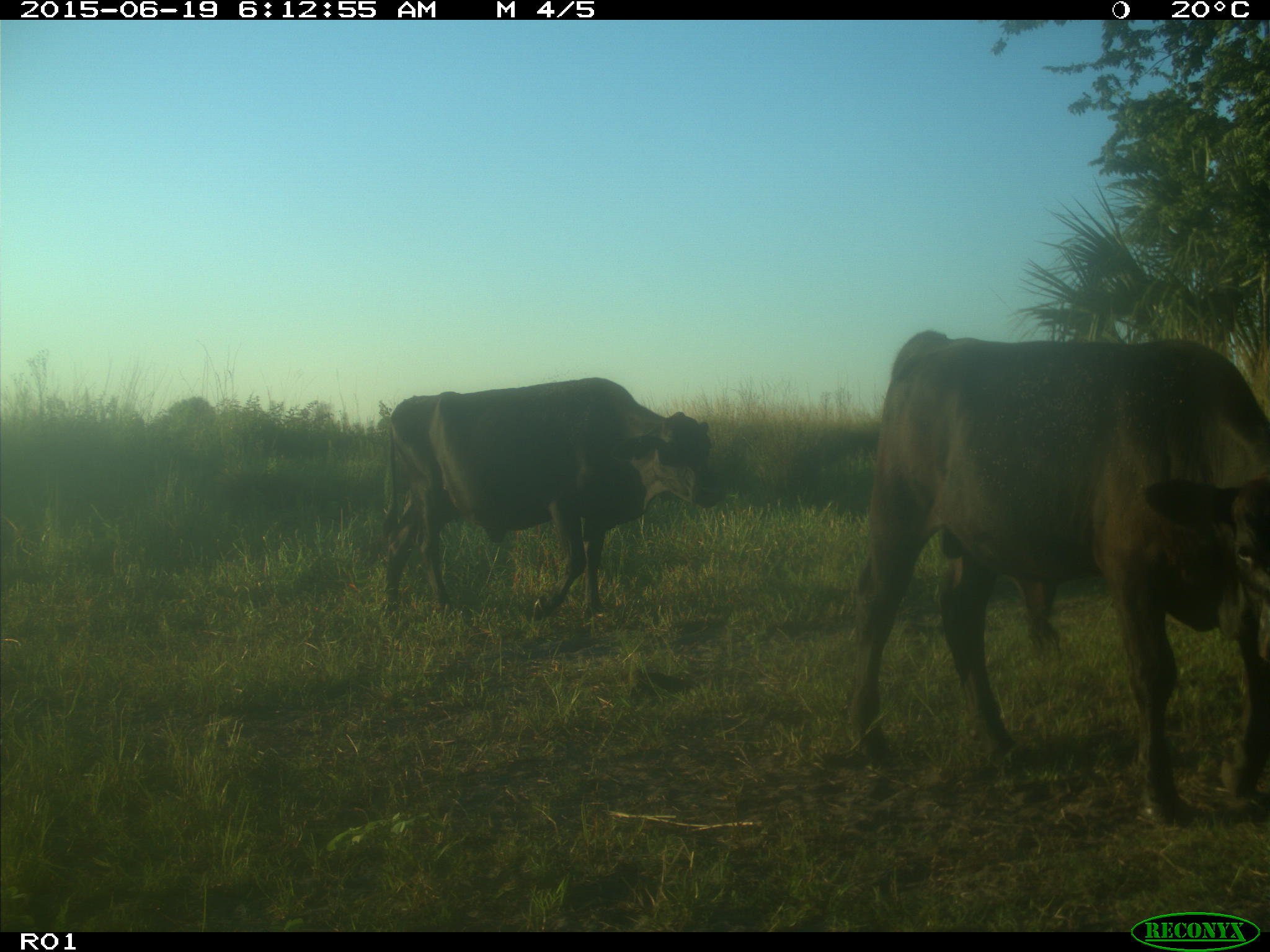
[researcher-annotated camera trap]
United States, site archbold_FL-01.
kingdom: Animalia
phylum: Chordata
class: Mammalia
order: Artiodactyla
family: Bovidae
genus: Bos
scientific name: Bos taurus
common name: domestic cow